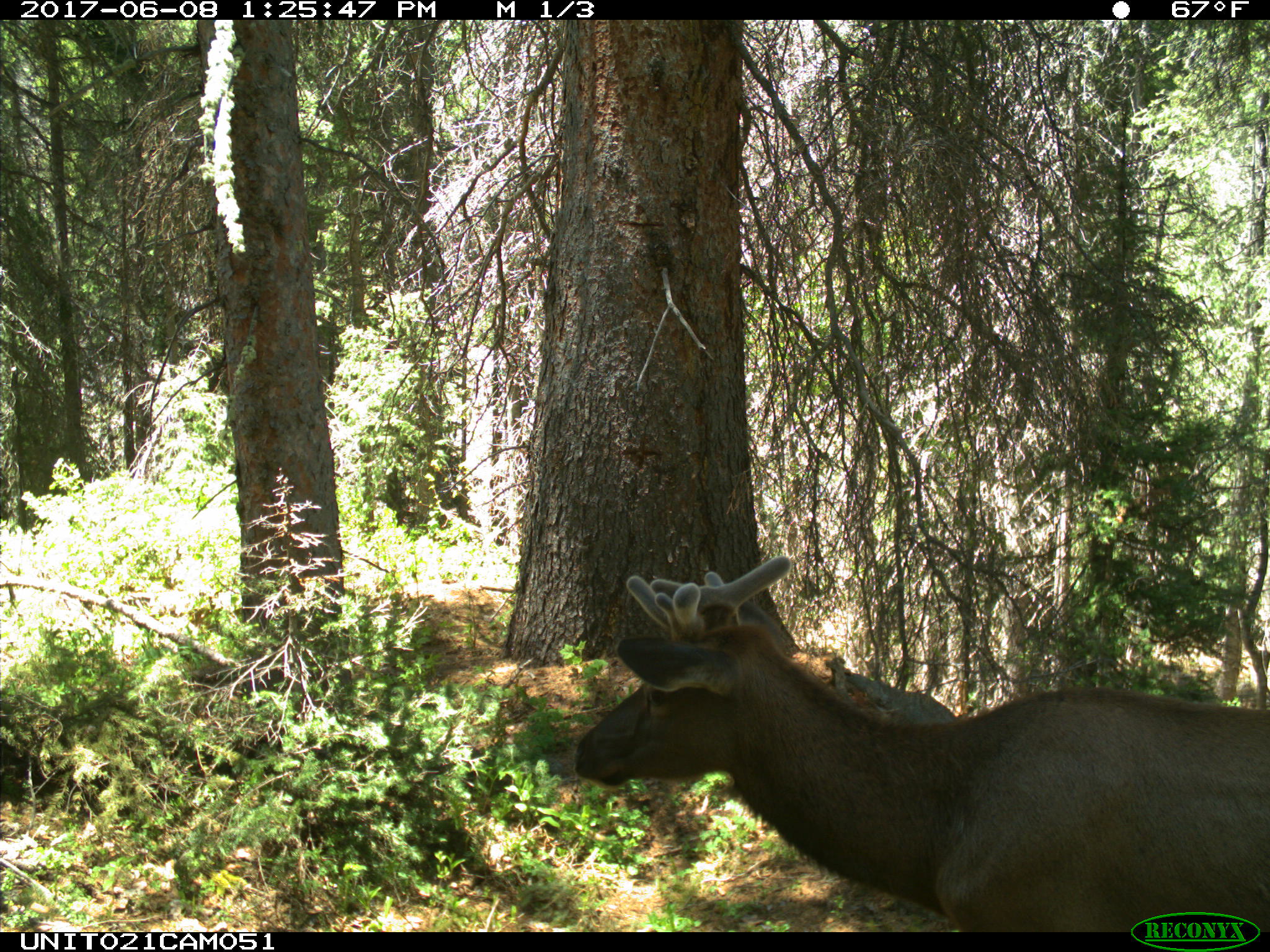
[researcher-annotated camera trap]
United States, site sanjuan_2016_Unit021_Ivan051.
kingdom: Animalia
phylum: Chordata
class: Mammalia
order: Artiodactyla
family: Cervidae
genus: Cervus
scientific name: Cervus elaphus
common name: red deer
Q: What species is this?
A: Cervus elaphus (red deer).